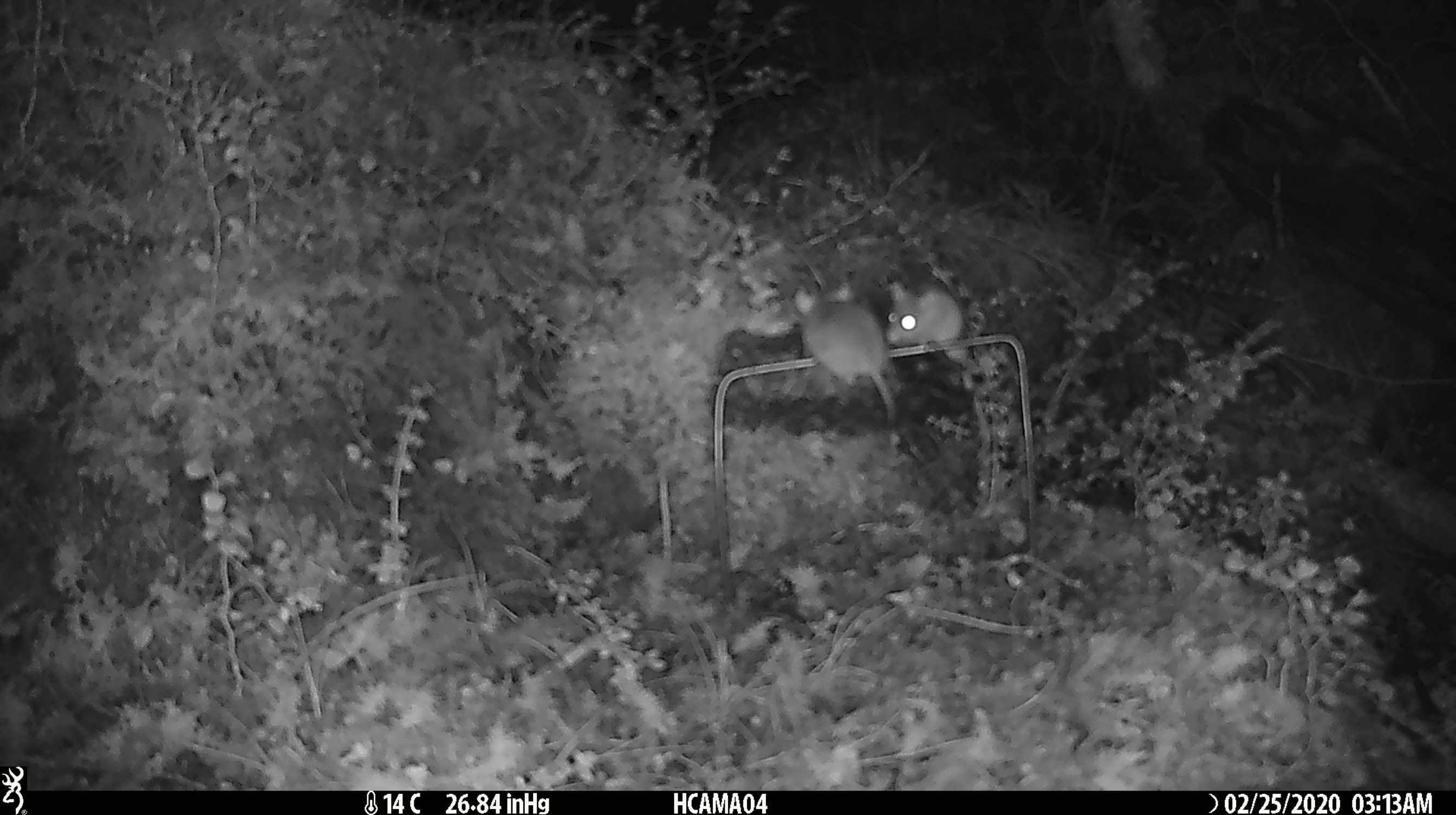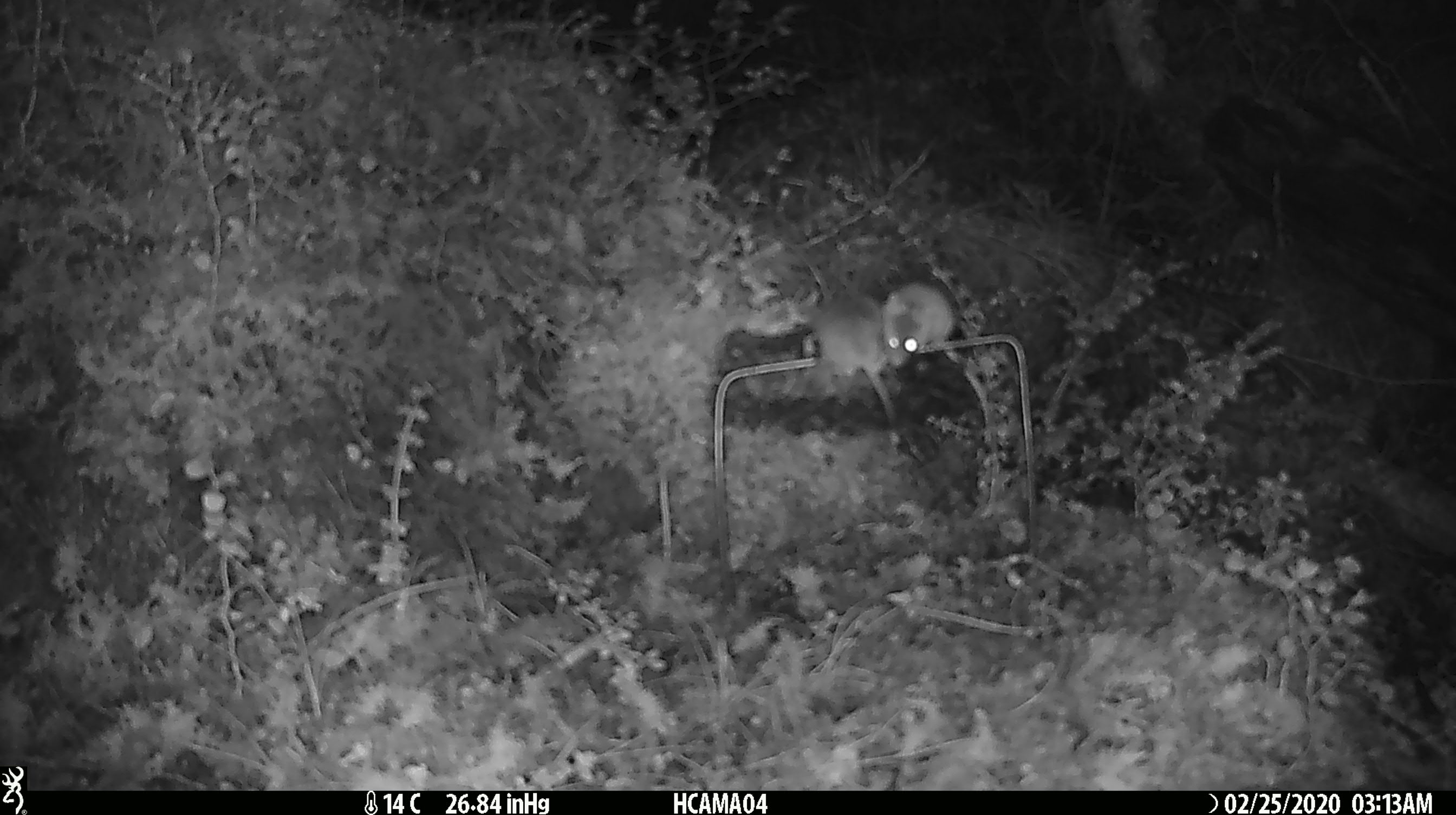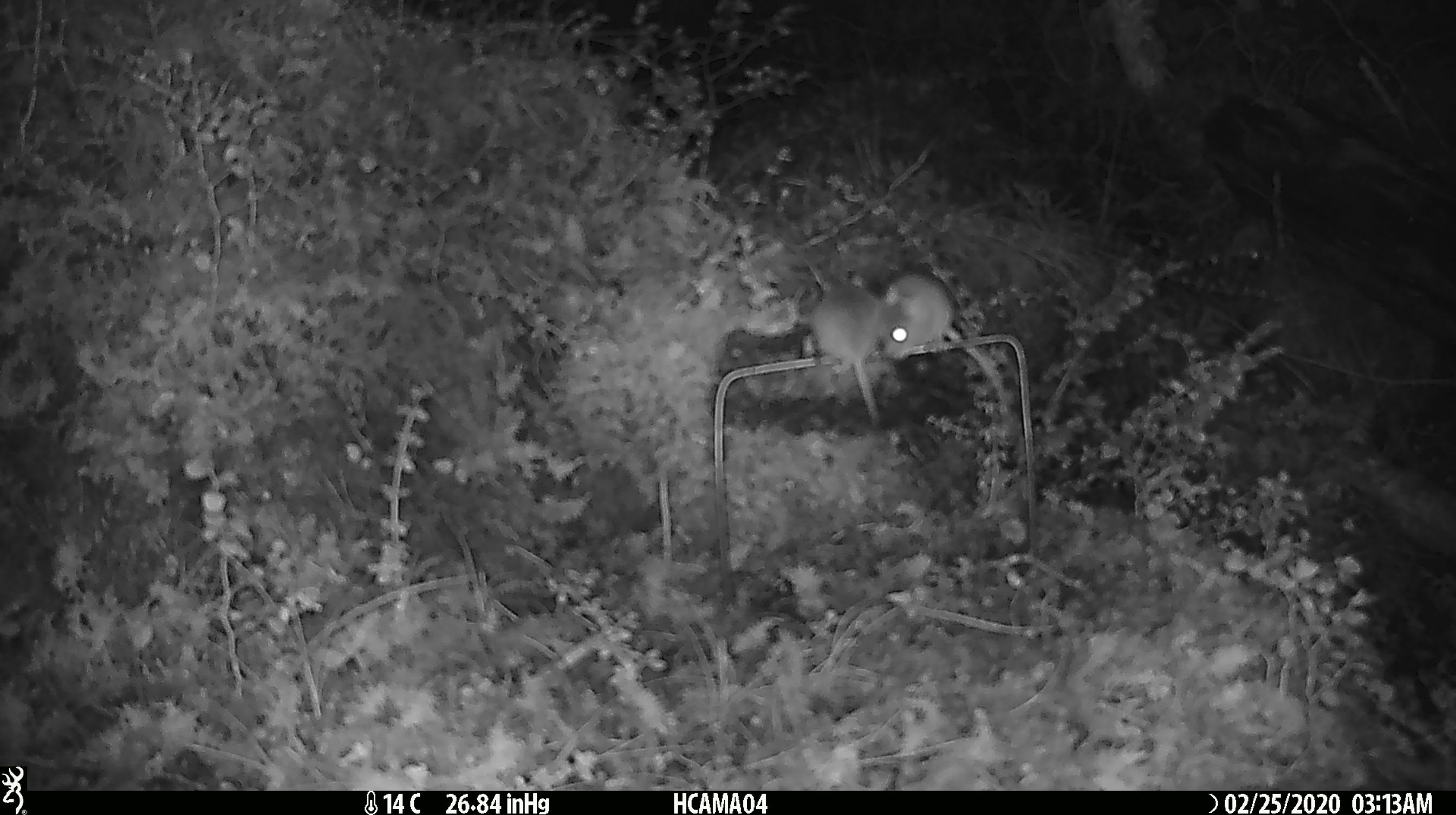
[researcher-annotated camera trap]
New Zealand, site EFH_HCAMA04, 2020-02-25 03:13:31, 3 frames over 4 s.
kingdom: Animalia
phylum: Chordata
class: Mammalia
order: Rodentia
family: Muridae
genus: Mus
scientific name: Mus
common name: mouse